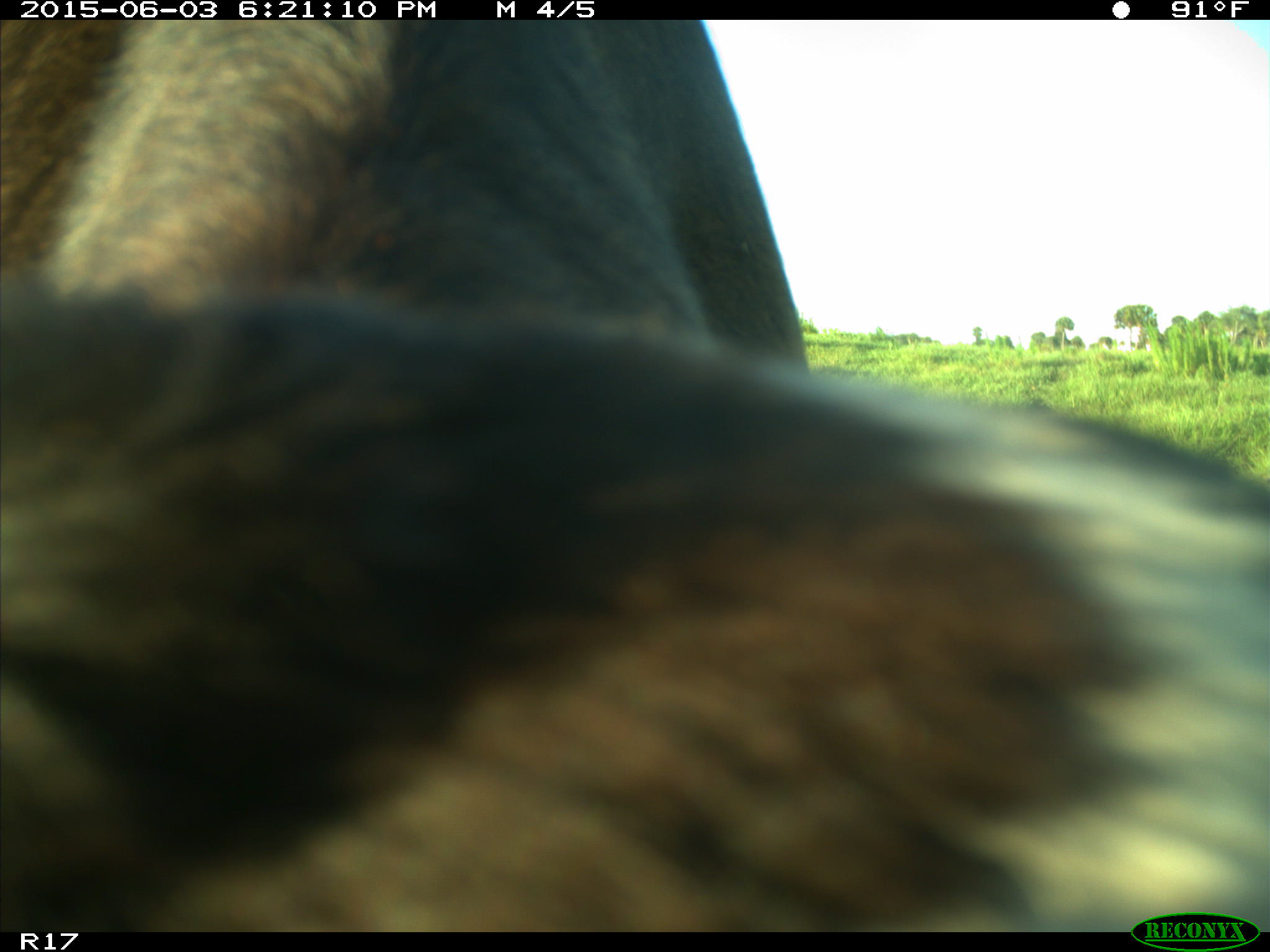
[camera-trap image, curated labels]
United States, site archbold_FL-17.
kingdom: Animalia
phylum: Chordata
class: Mammalia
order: Artiodactyla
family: Bovidae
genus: Bos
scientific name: Bos taurus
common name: domestic cow